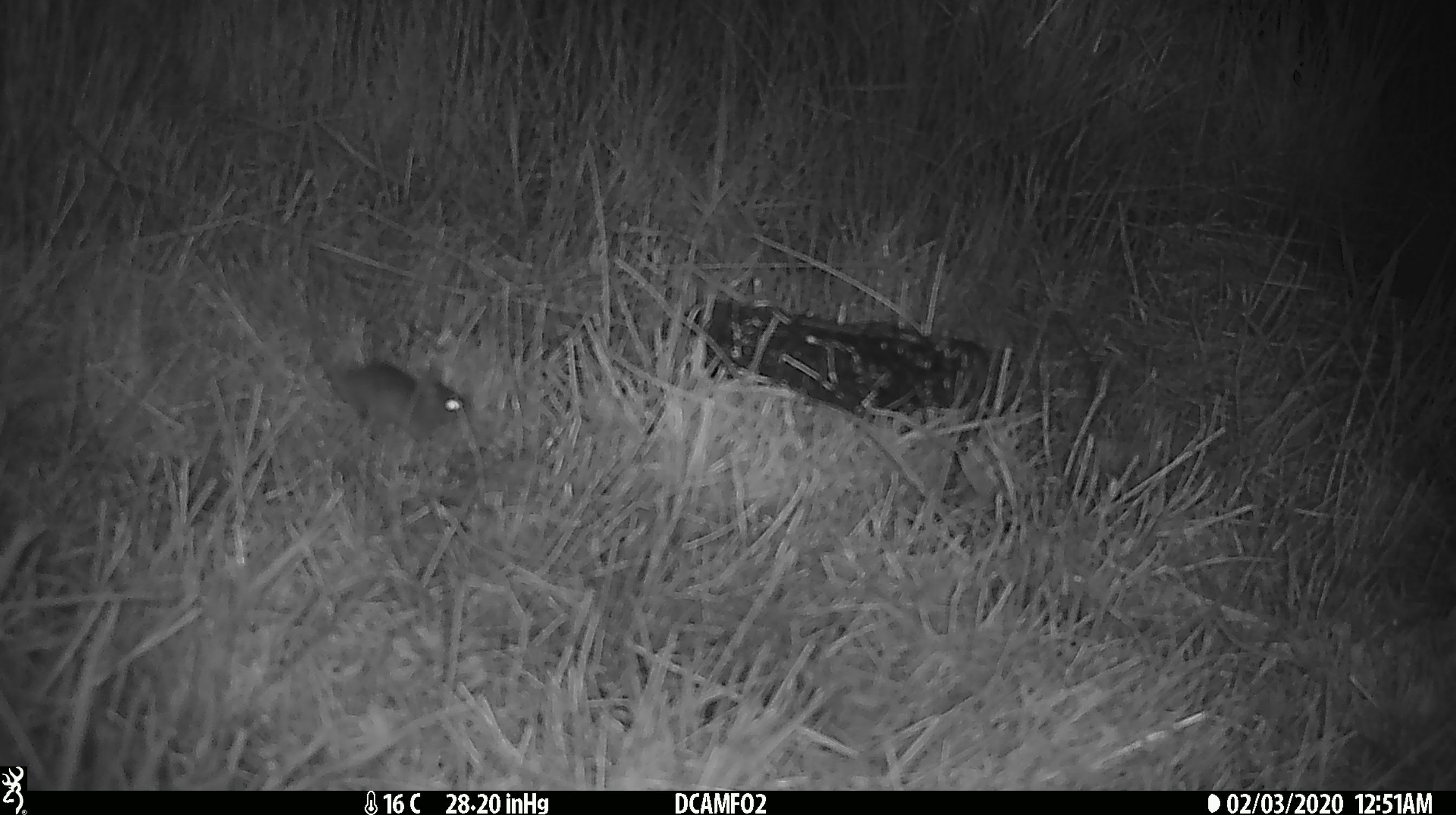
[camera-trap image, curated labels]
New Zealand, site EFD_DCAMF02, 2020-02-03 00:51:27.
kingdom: Animalia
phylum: Chordata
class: Mammalia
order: Rodentia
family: Muridae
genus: Mus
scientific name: Mus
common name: mouse